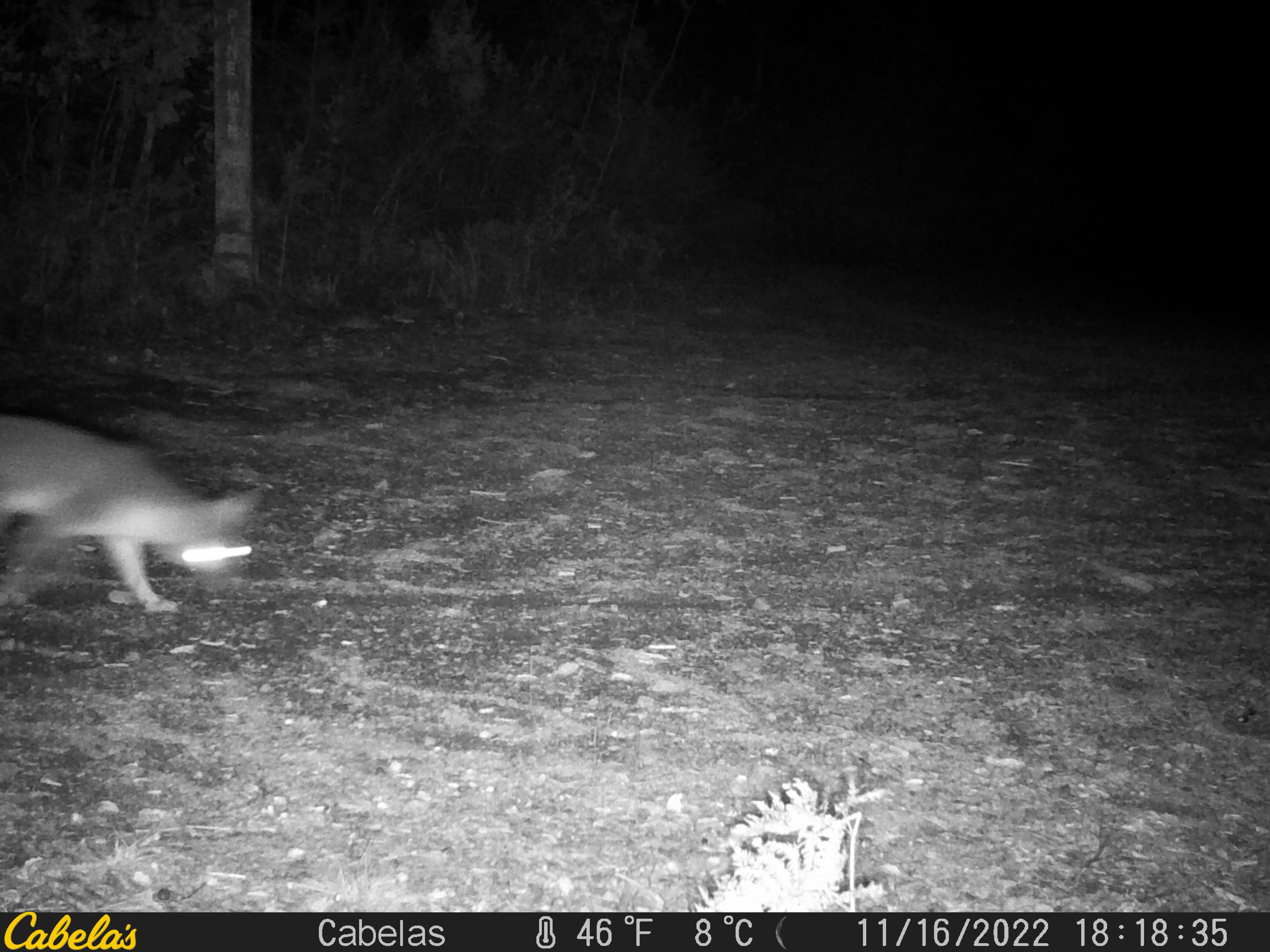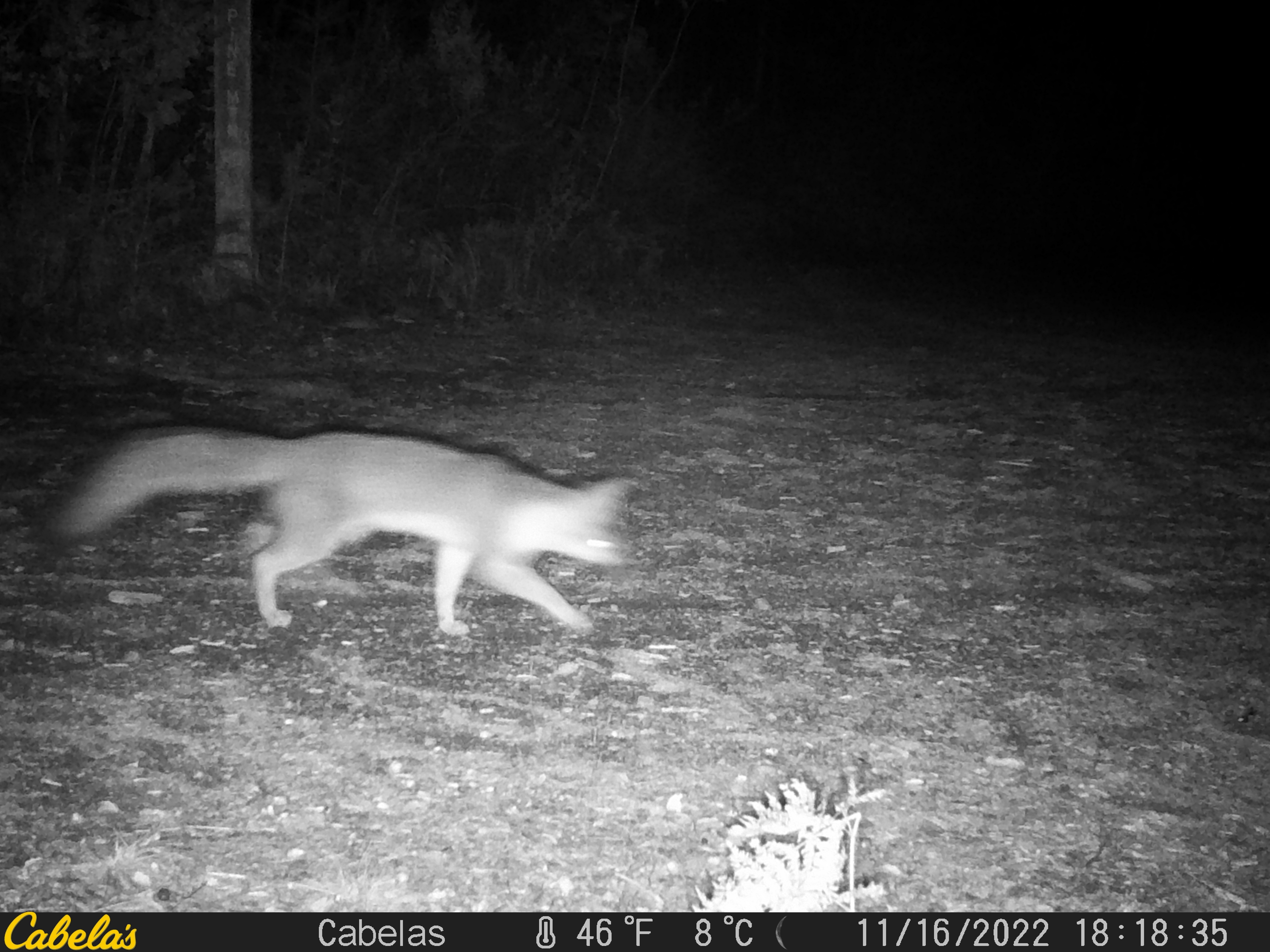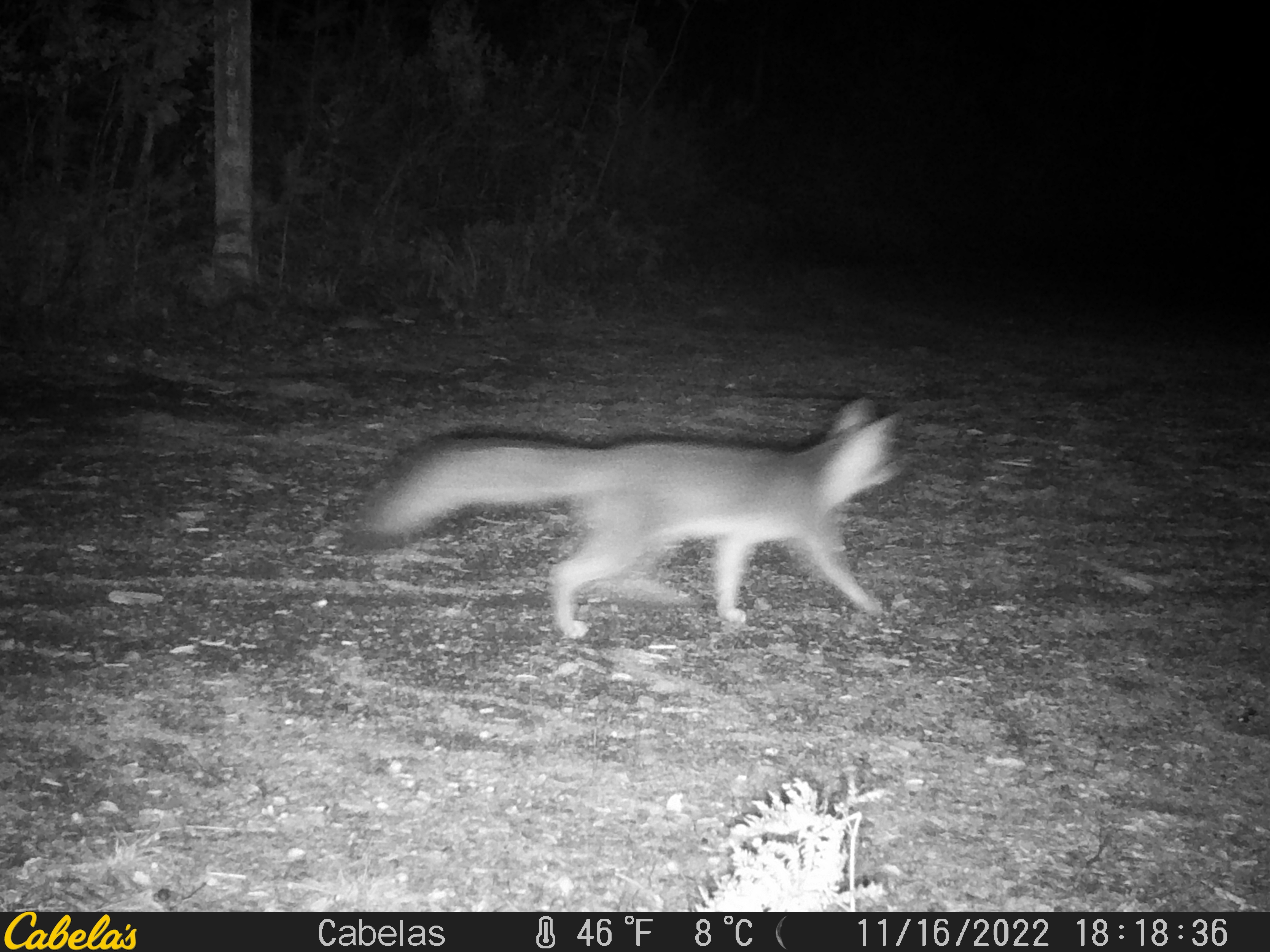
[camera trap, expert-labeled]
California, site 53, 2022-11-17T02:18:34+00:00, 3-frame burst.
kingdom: Animalia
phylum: Chordata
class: Mammalia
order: Carnivora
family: Canidae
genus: Urocyon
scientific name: Urocyon cinereoargenteus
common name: gray fox